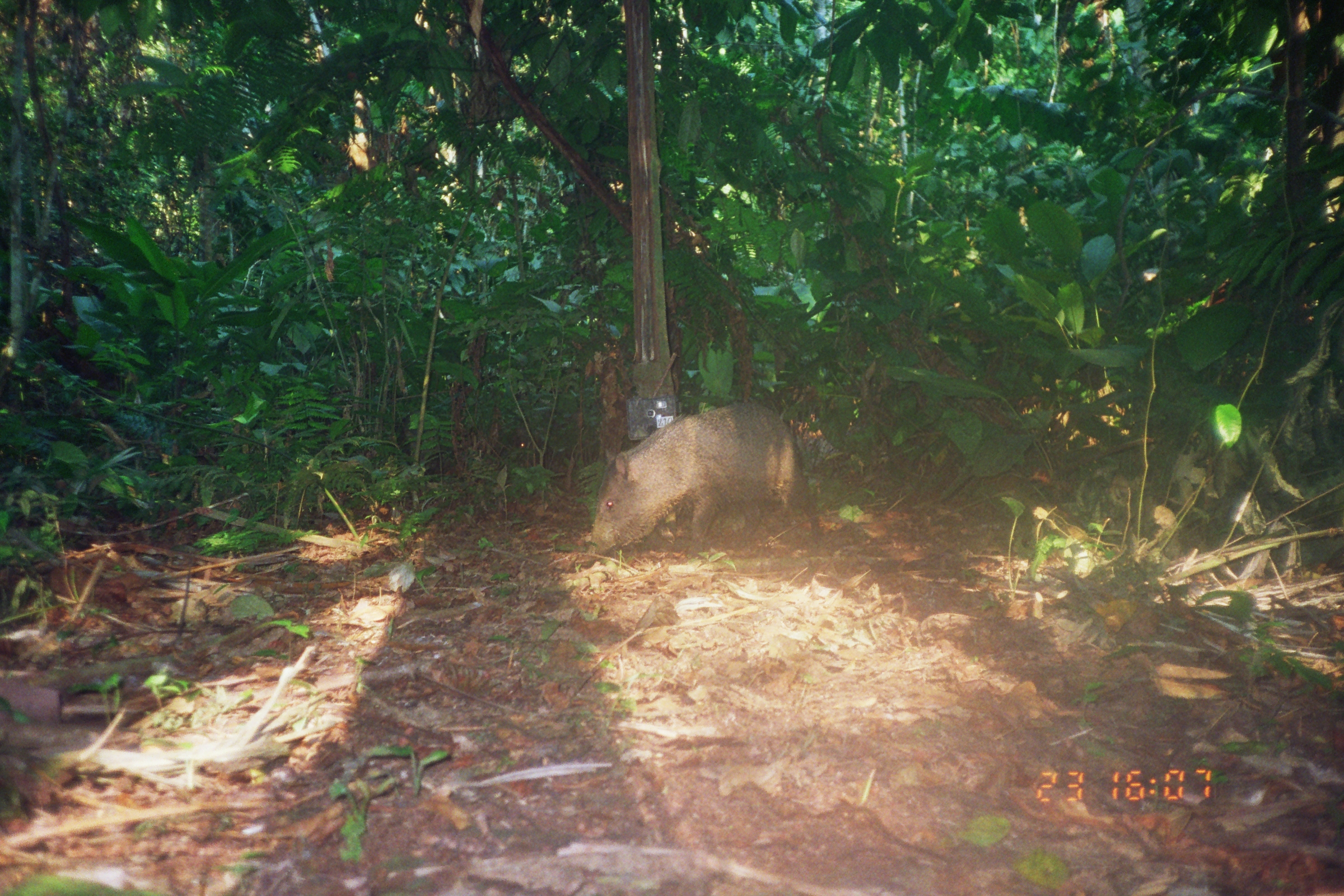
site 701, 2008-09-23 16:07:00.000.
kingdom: Animalia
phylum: Chordata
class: Mammalia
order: Artiodactyla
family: Tayassuidae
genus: Pecari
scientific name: Pecari tajacu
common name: collared peccary